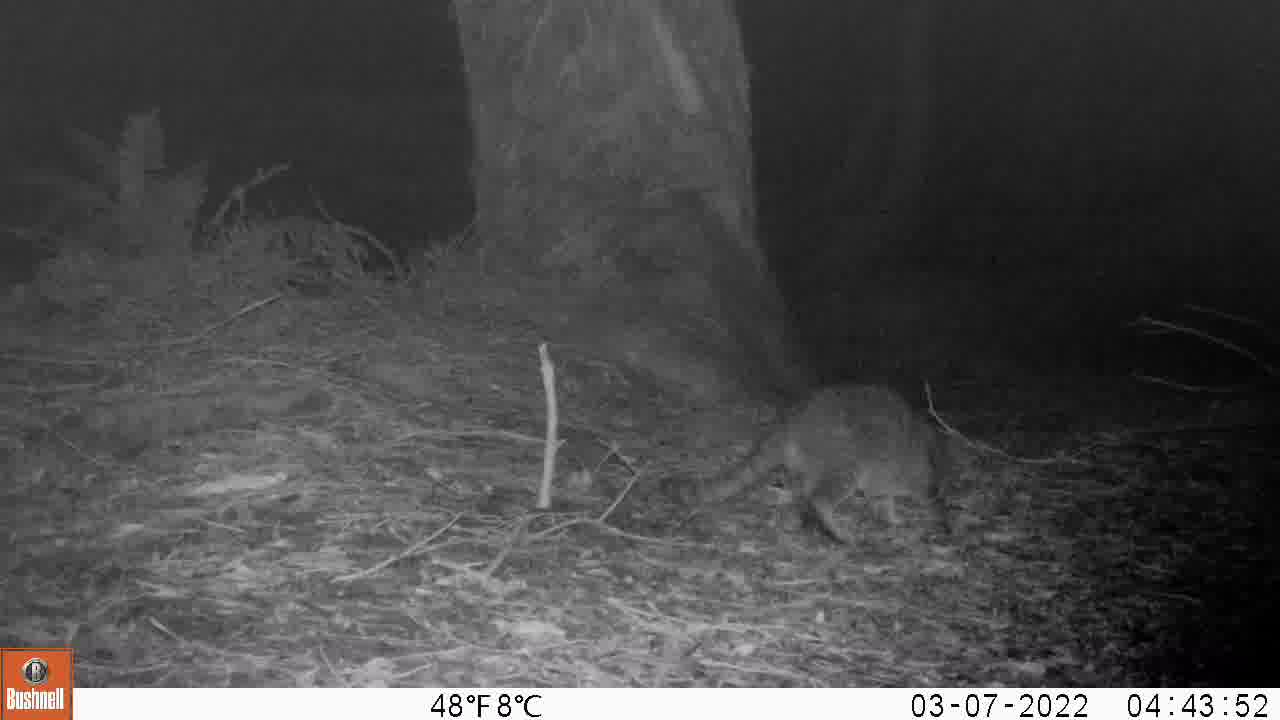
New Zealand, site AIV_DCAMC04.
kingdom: Animalia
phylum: Chordata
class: Mammalia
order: Carnivora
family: Felidae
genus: Felis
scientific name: Felis catus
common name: domestic cat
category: cat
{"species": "cat (domestic cat) (Felis catus)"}